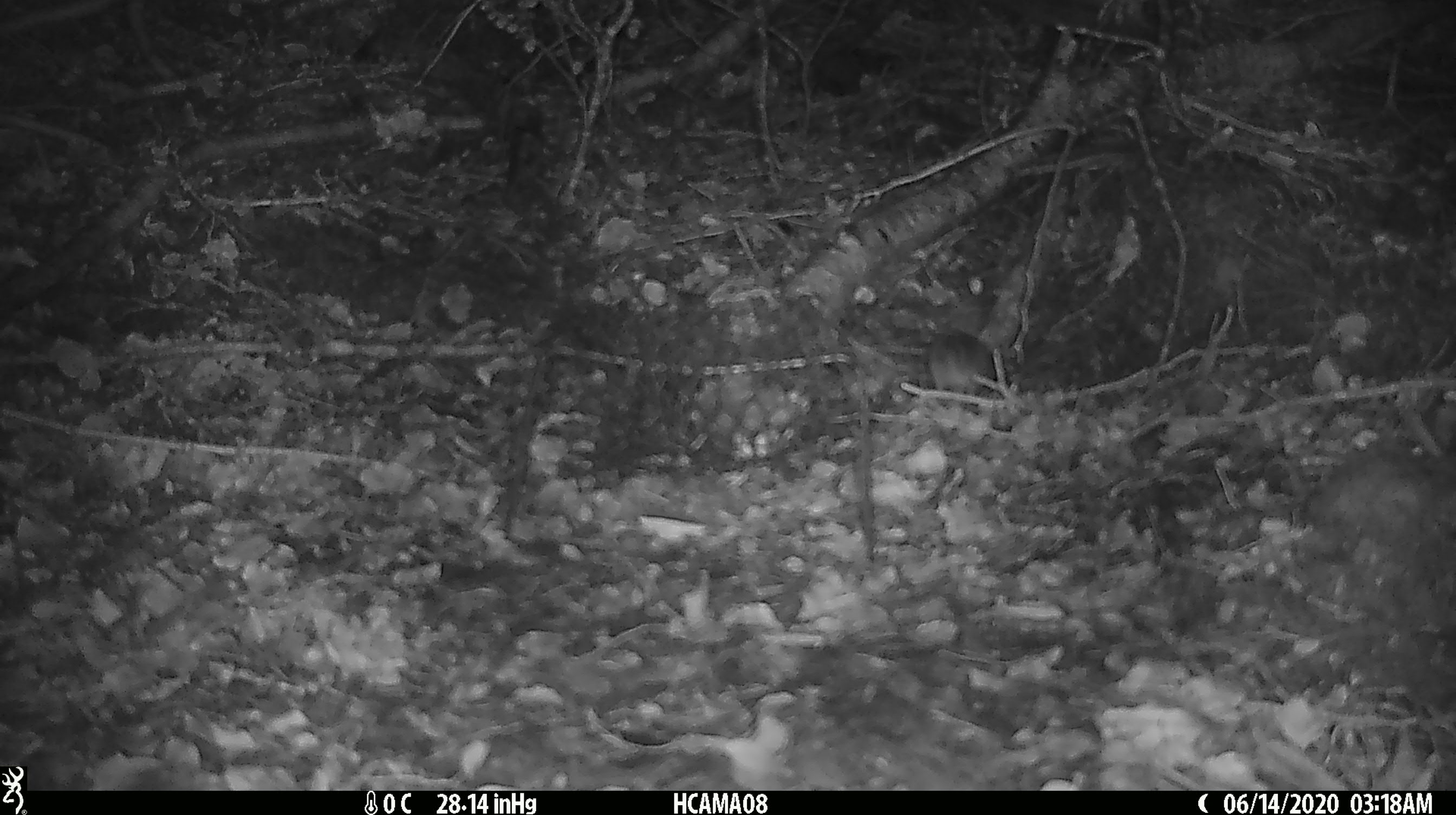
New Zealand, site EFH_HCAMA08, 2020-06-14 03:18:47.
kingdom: Animalia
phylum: Chordata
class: Mammalia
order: Rodentia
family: Muridae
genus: Mus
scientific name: Mus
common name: mouse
Mouse (Mus).